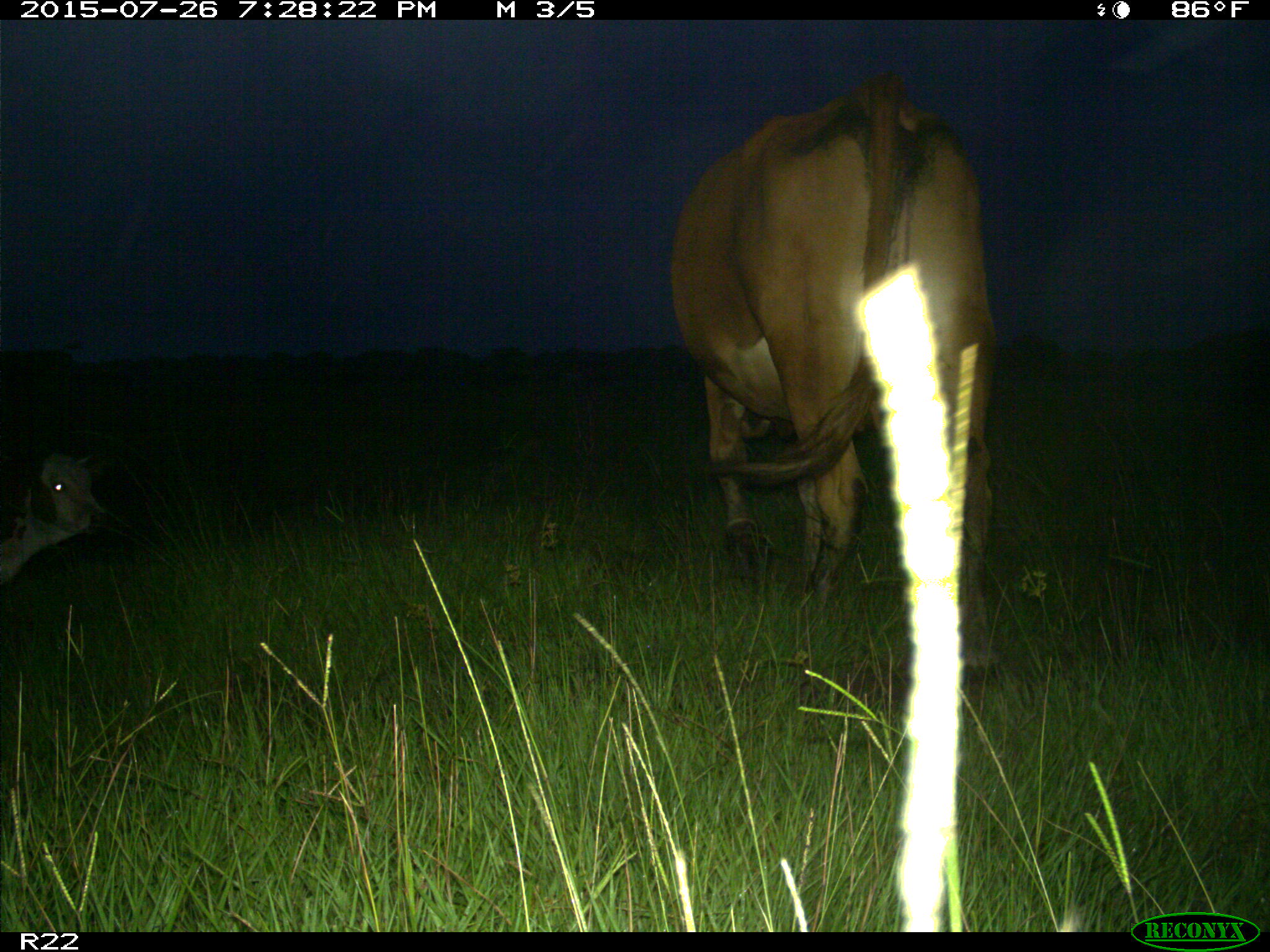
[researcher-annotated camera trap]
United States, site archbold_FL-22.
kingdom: Animalia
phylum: Chordata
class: Mammalia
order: Artiodactyla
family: Bovidae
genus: Bos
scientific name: Bos taurus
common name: domestic cow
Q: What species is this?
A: Bos taurus (domestic cow).